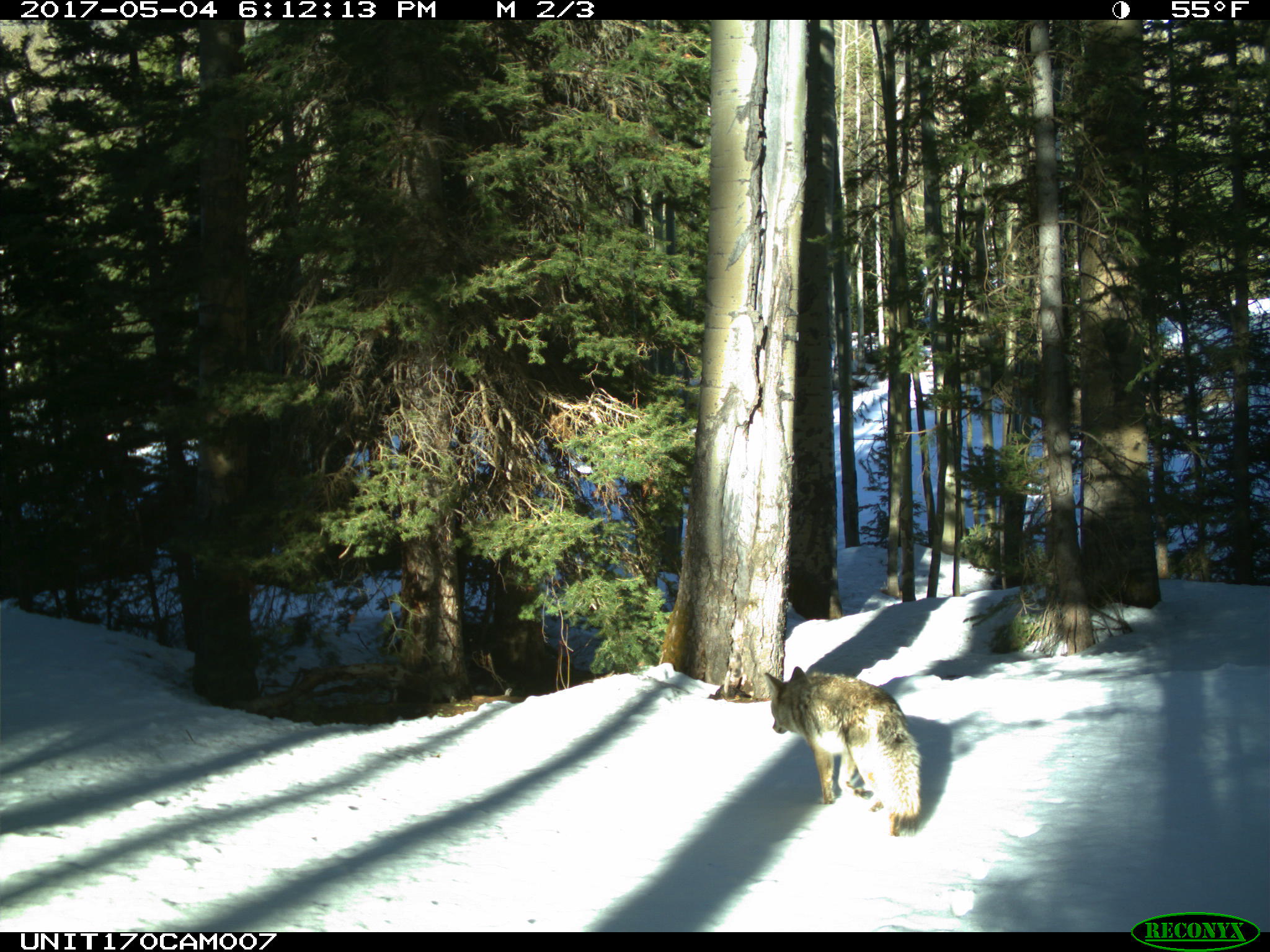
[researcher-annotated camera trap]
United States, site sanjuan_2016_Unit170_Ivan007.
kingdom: Animalia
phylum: Chordata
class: Mammalia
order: Carnivora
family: Canidae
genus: Canis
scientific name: Canis latrans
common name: coyote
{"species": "Canis latrans (coyote)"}